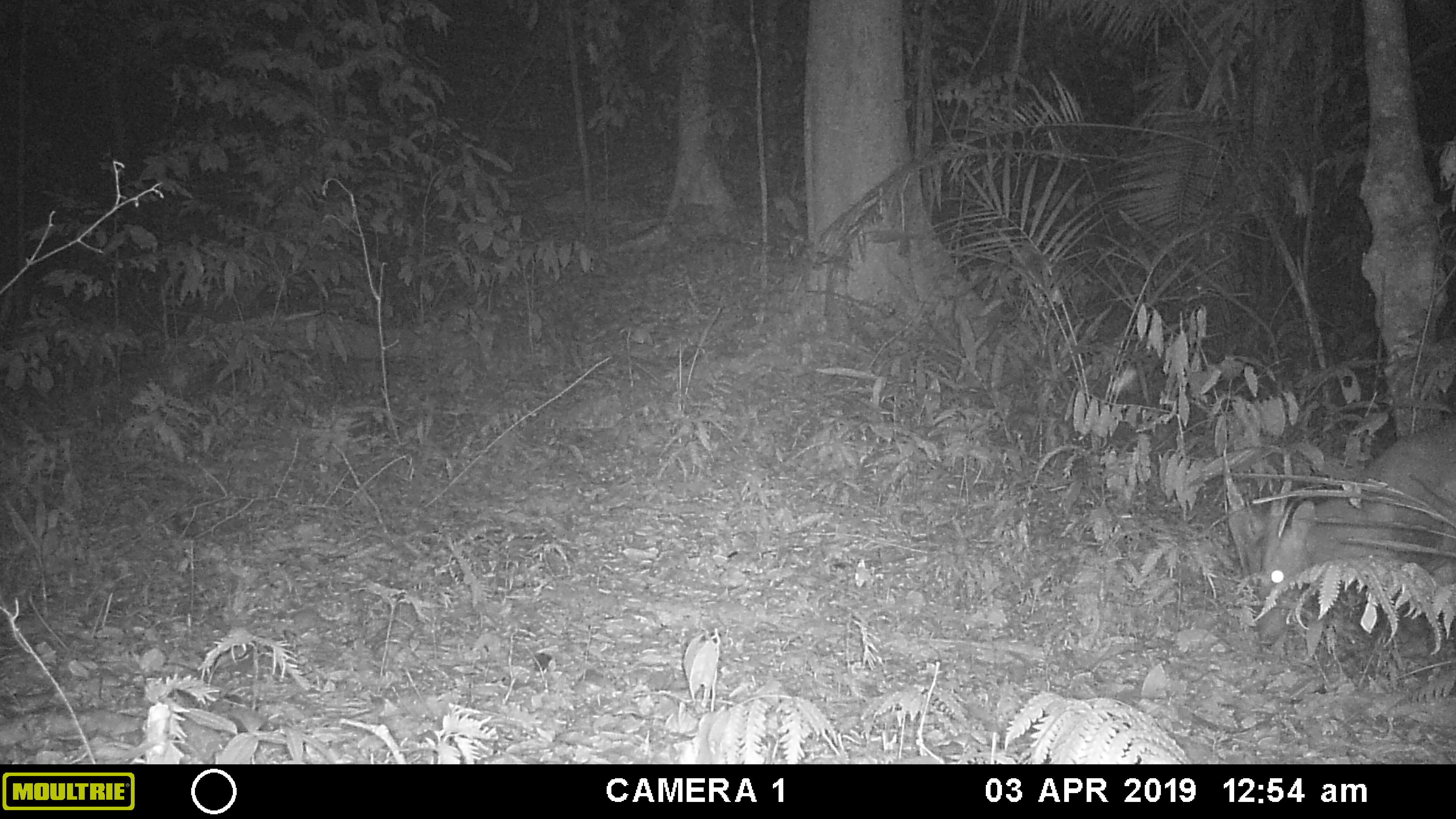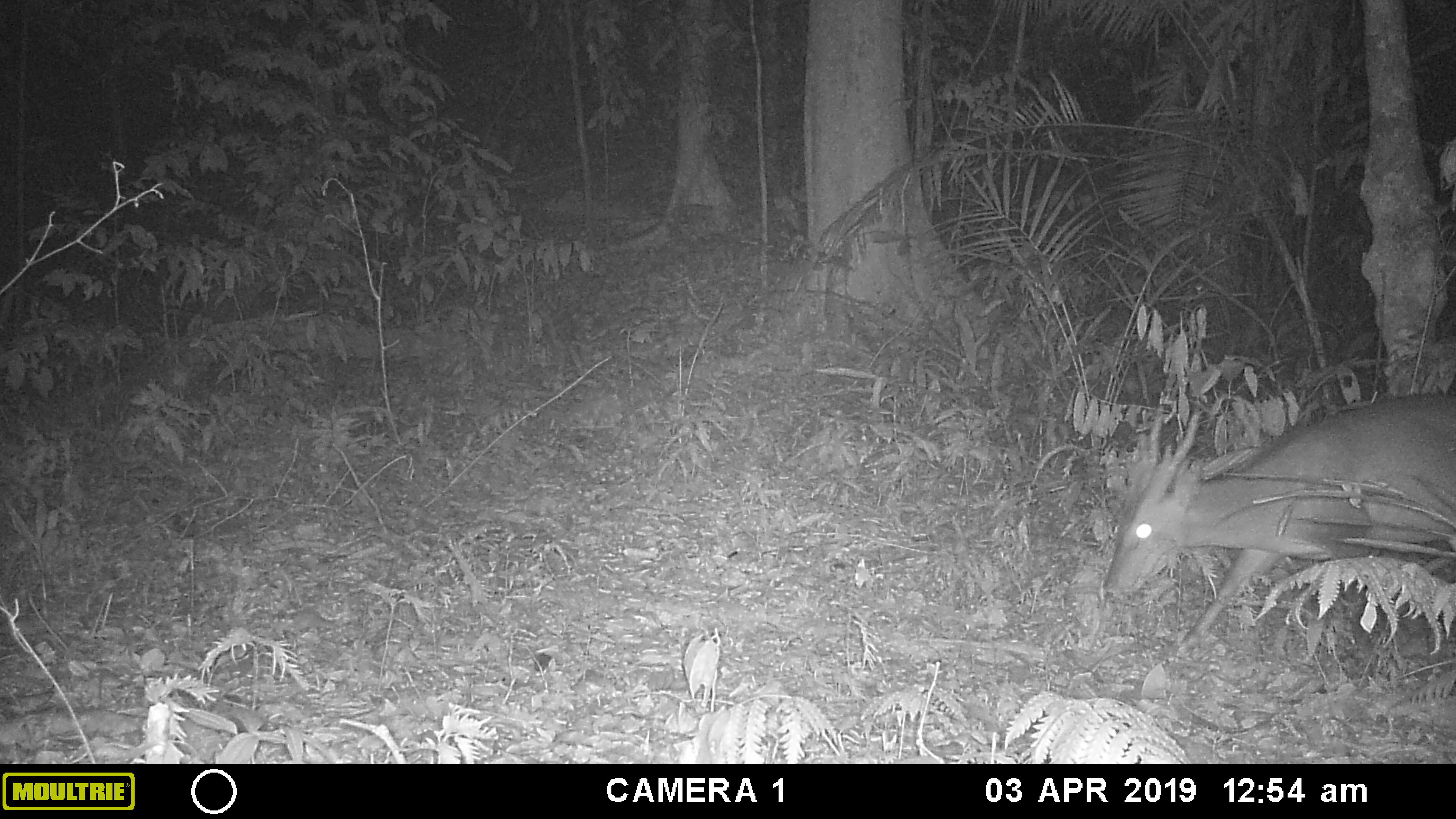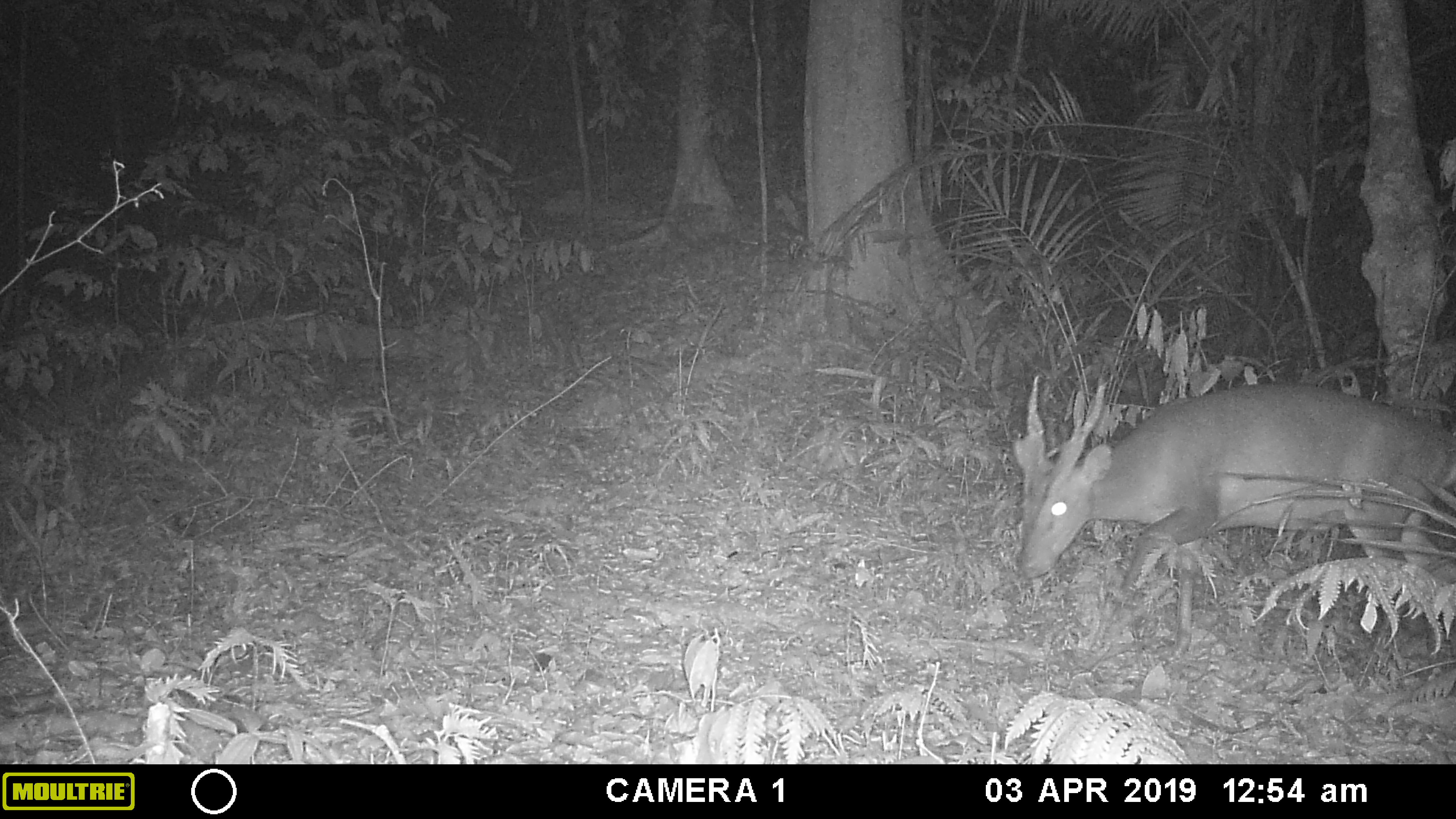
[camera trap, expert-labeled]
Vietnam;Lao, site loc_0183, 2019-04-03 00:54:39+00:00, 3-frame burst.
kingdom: Animalia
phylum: Chordata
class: Mammalia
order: Artiodactyla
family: Cervidae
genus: Muntiacus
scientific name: Muntiacus vuquangensis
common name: large-antlered muntjac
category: large antlered muntjac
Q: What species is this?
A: Large antlered muntjac (large-antlered muntjac) (Muntiacus vuquangensis).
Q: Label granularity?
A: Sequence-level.